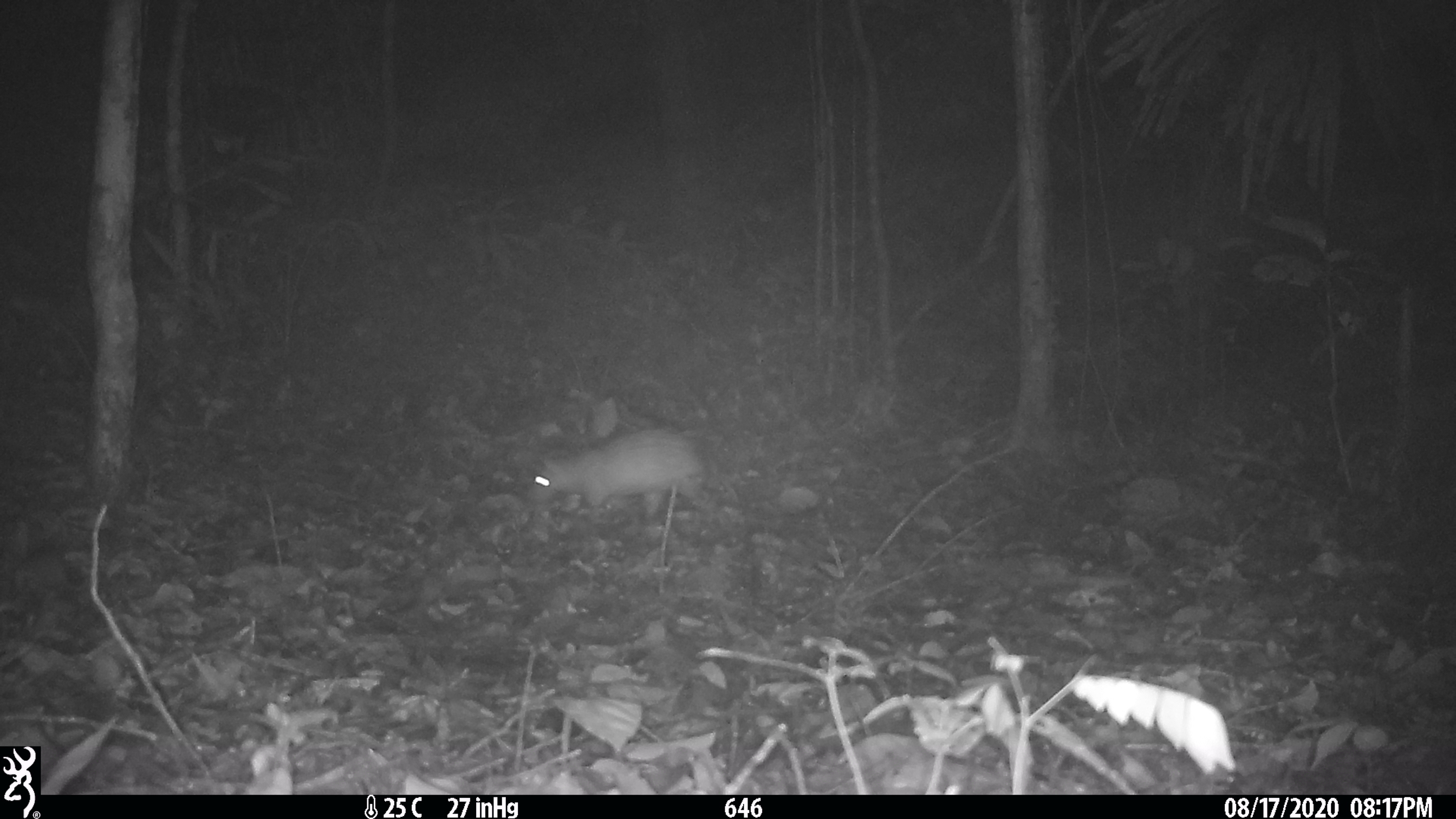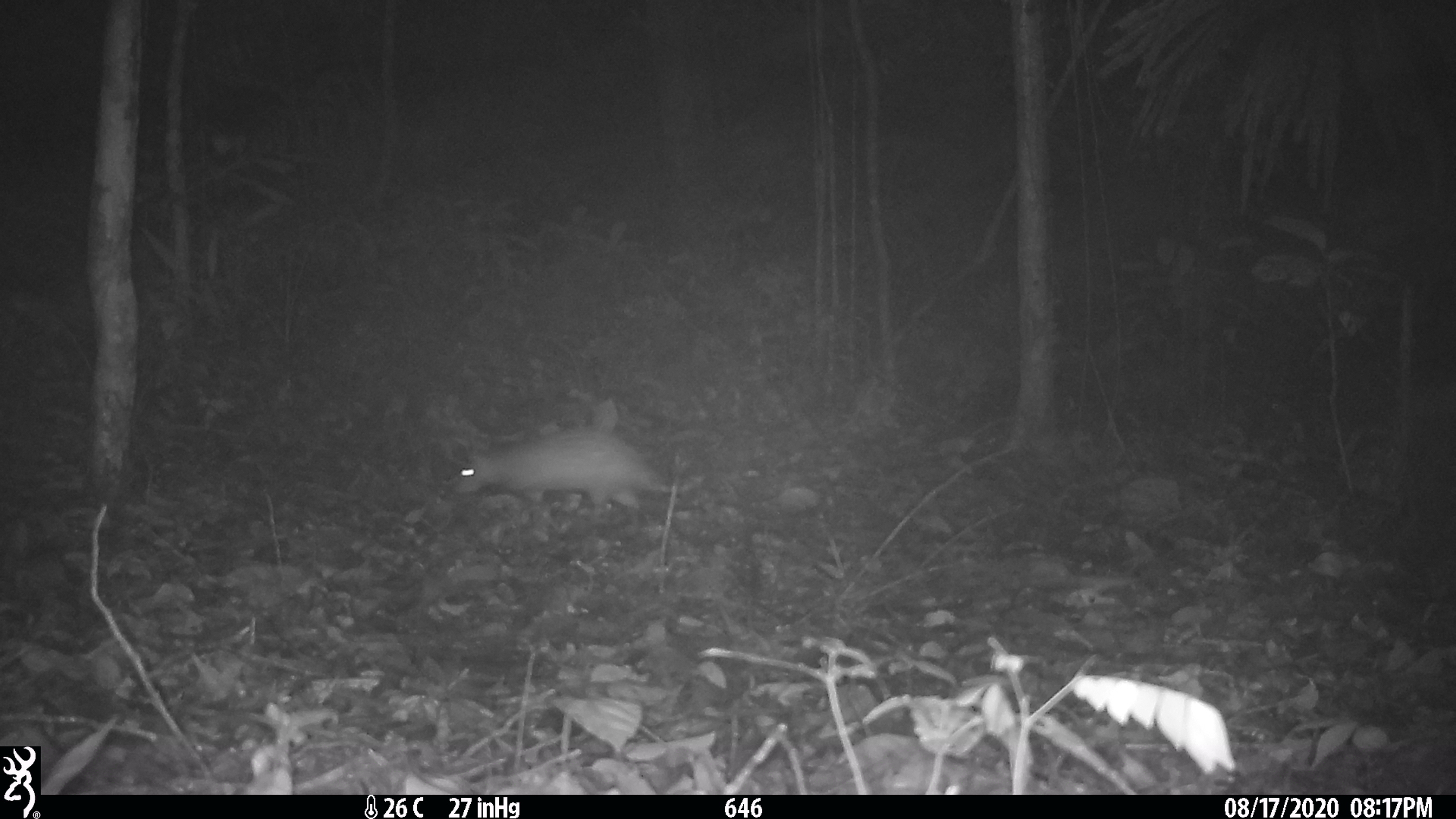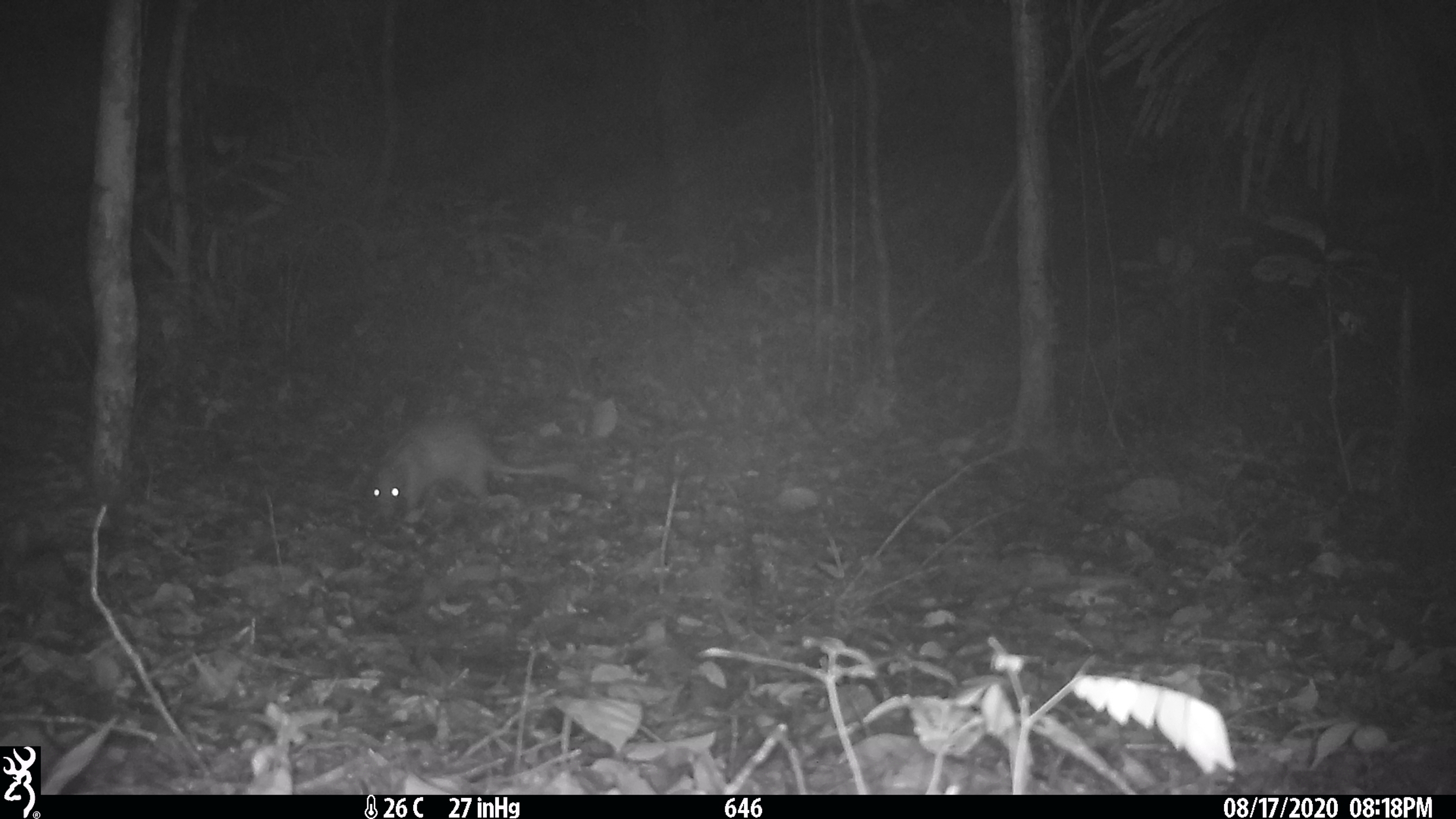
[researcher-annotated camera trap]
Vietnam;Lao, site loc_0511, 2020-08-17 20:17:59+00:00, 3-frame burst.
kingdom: Animalia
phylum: Chordata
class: Mammalia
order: Rodentia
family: Hystricidae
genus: Atherurus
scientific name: Atherurus macrourus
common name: asiatic brush-tailed porcupine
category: asiatic brush tailed porcupine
Asiatic brush tailed porcupine (asiatic brush-tailed porcupine) (Atherurus macrourus). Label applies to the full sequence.